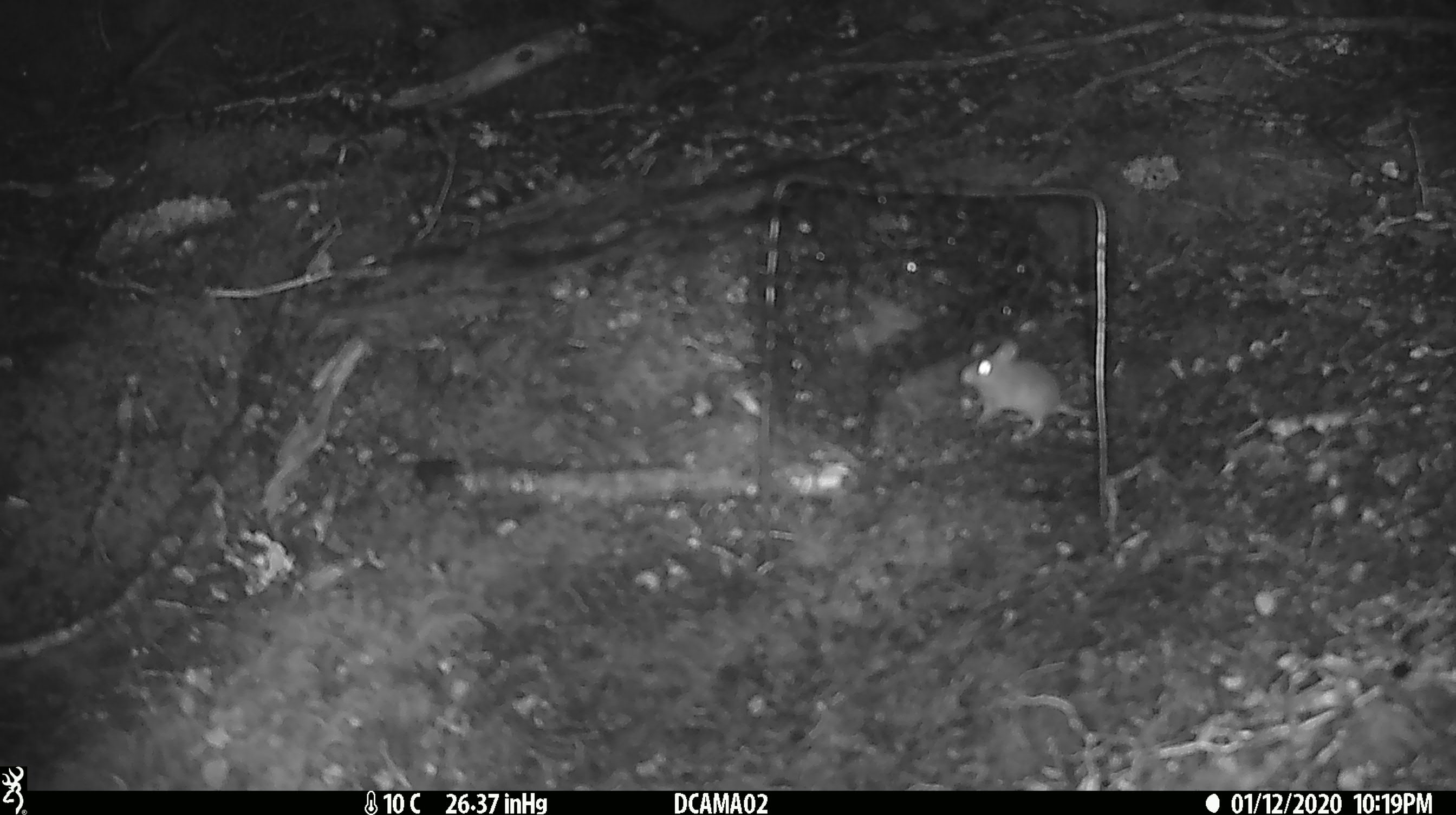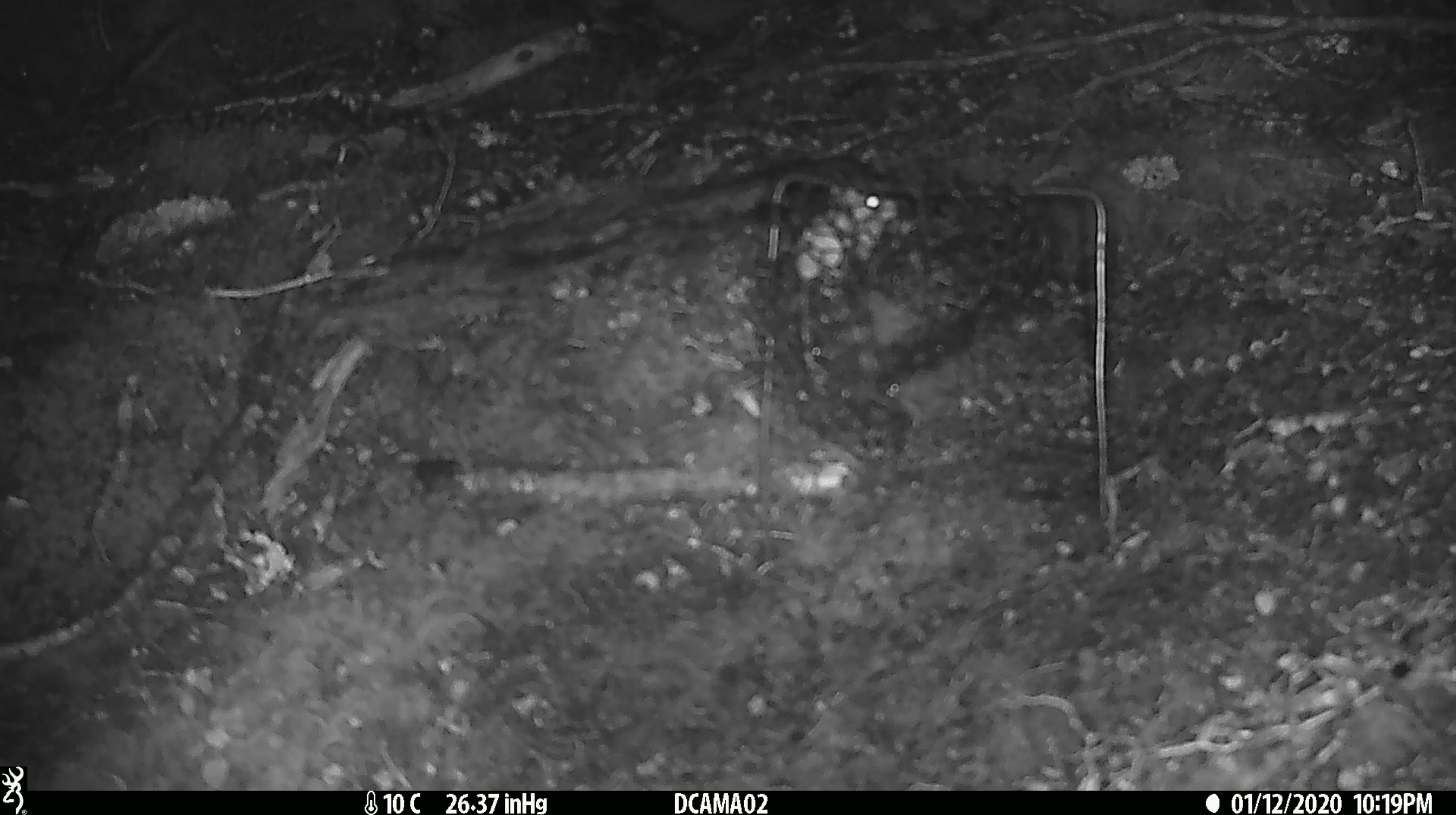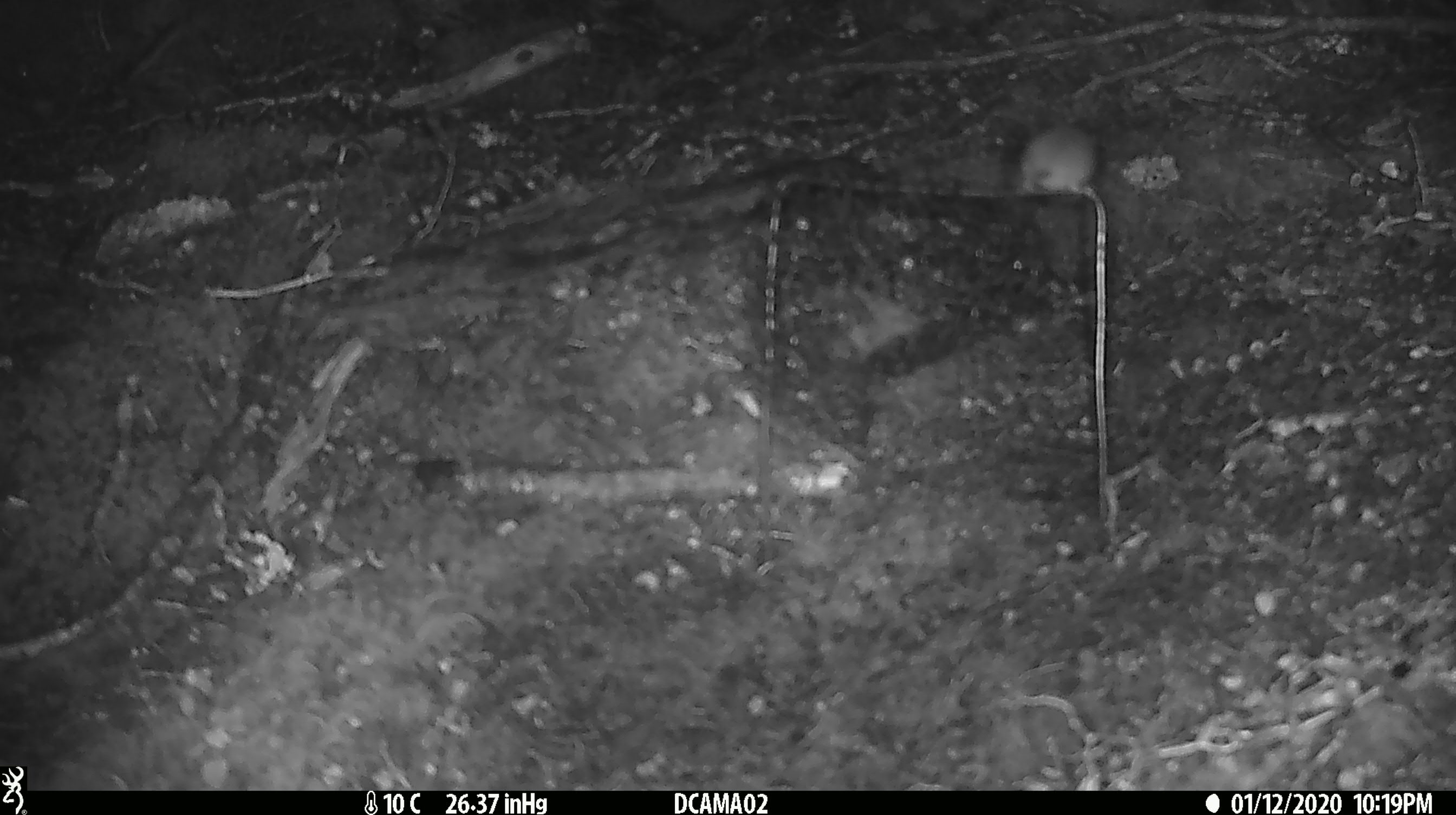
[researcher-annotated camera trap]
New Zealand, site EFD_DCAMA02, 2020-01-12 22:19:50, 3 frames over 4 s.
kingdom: Animalia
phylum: Chordata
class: Mammalia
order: Rodentia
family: Muridae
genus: Mus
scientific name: Mus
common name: mouse